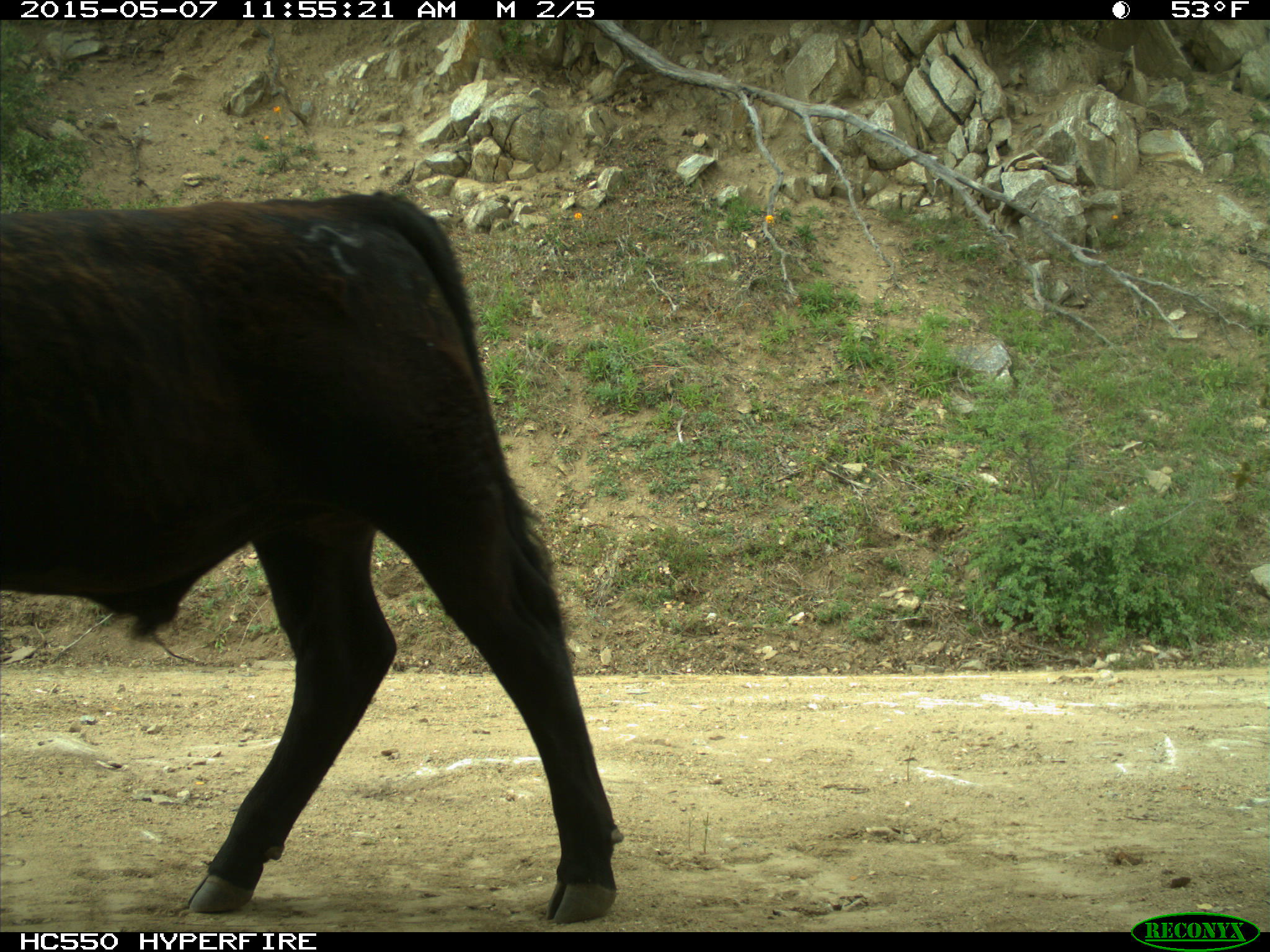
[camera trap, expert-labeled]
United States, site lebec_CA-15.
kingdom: Animalia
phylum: Chordata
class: Mammalia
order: Artiodactyla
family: Bovidae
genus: Bos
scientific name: Bos taurus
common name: domestic cow